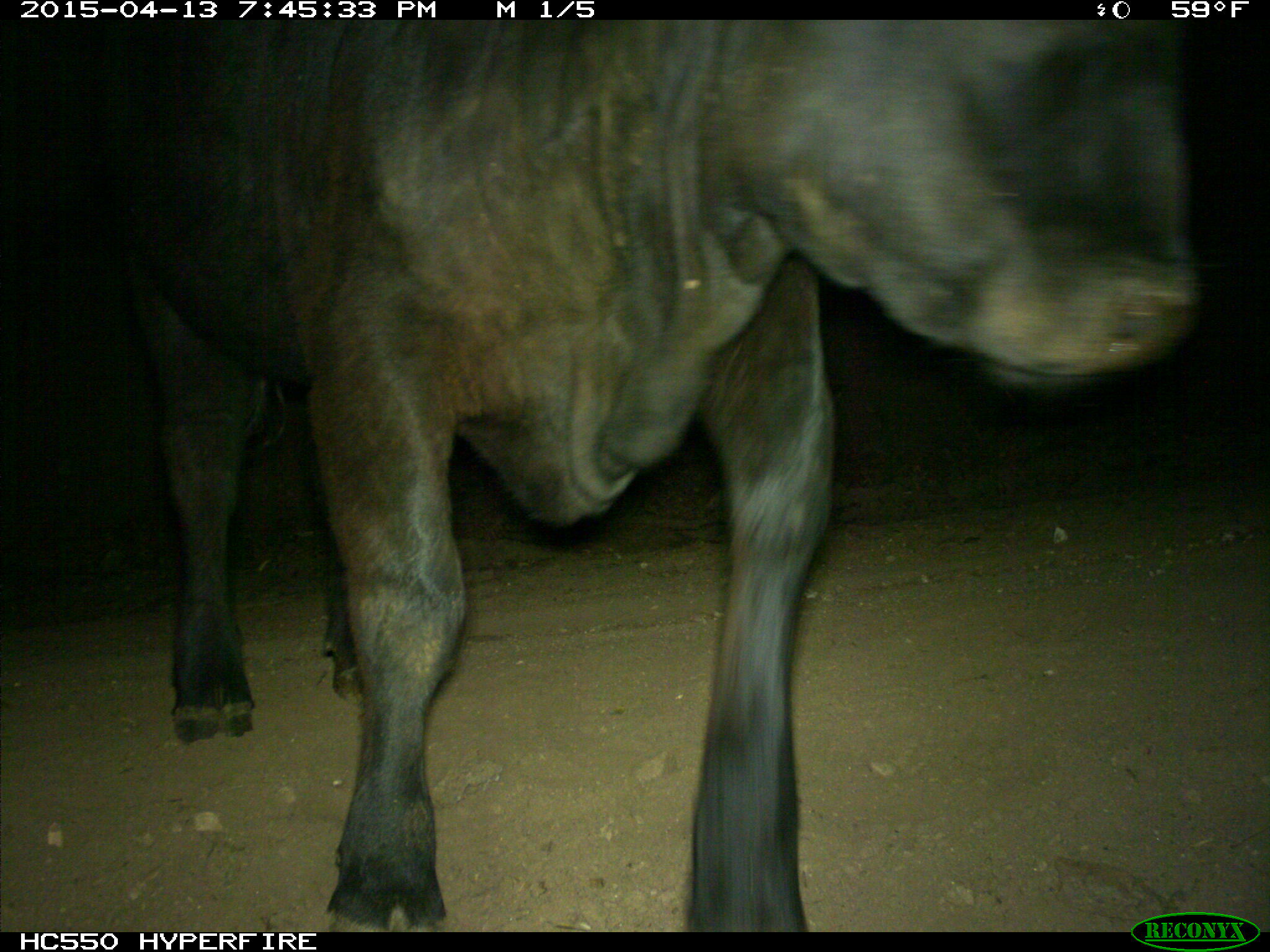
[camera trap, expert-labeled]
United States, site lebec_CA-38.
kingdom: Animalia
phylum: Chordata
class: Mammalia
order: Artiodactyla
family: Bovidae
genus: Bos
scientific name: Bos taurus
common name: domestic cow